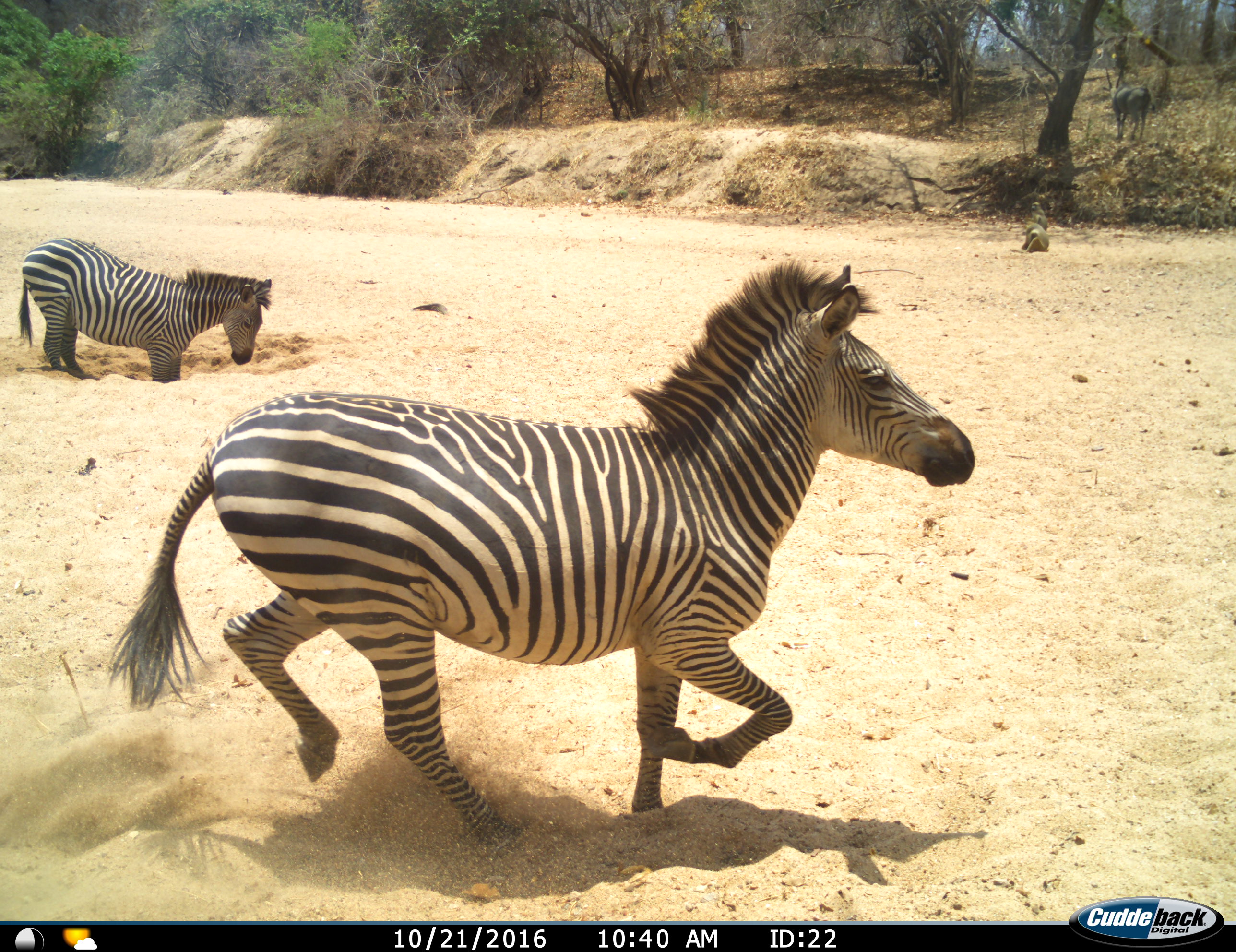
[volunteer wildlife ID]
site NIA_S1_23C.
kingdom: Animalia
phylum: Chordata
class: Mammalia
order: Primates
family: Cercopithecidae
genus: Papio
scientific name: Papio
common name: baboon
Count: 2.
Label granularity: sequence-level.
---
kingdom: Animalia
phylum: Chordata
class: Mammalia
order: Perissodactyla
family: Equidae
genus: Equus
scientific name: Equus quagga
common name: plains zebra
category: zebraplains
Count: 2.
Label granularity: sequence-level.